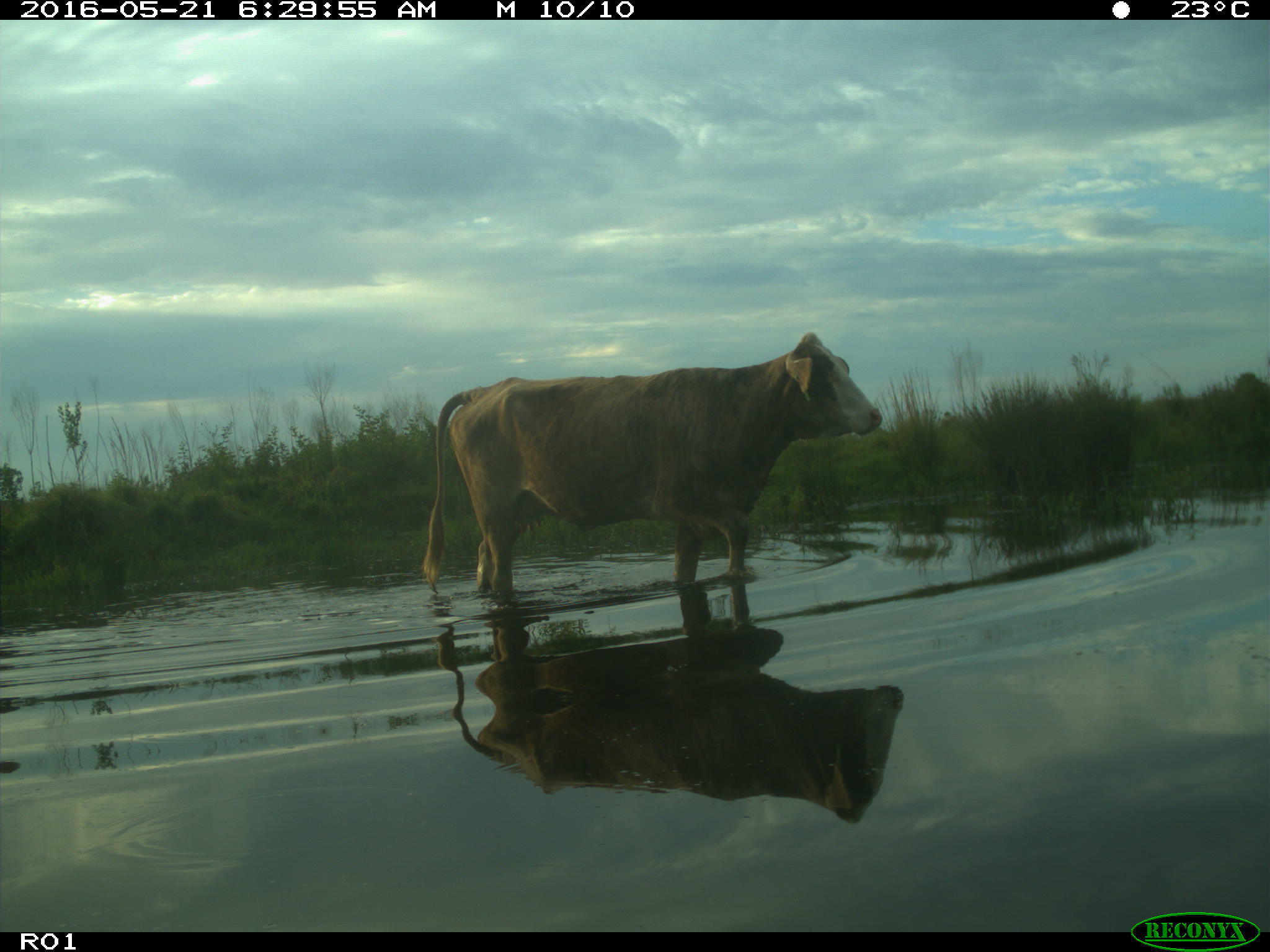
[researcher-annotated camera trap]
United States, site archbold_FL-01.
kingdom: Animalia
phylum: Chordata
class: Mammalia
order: Artiodactyla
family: Bovidae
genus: Bos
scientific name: Bos taurus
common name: domestic cow